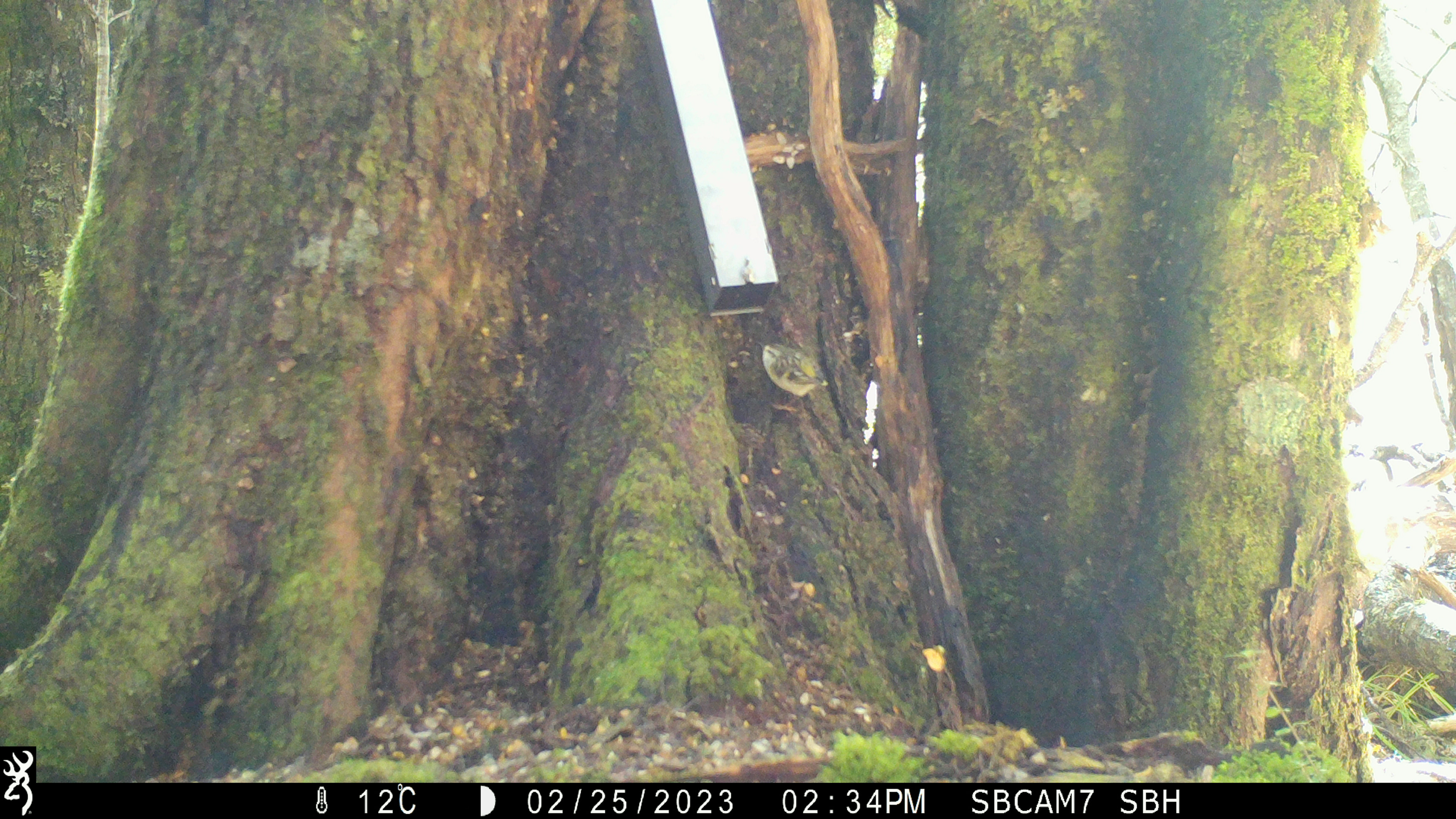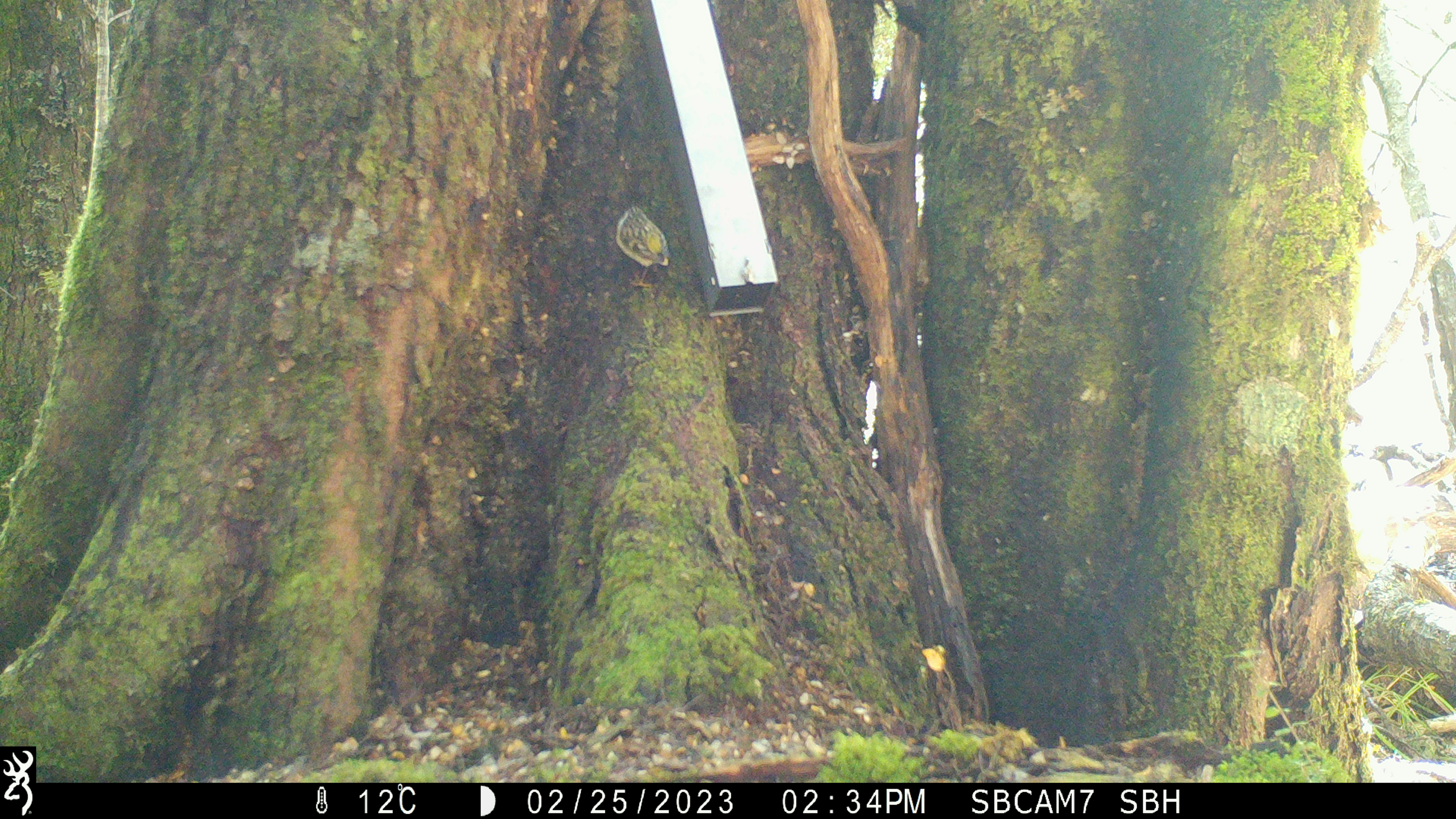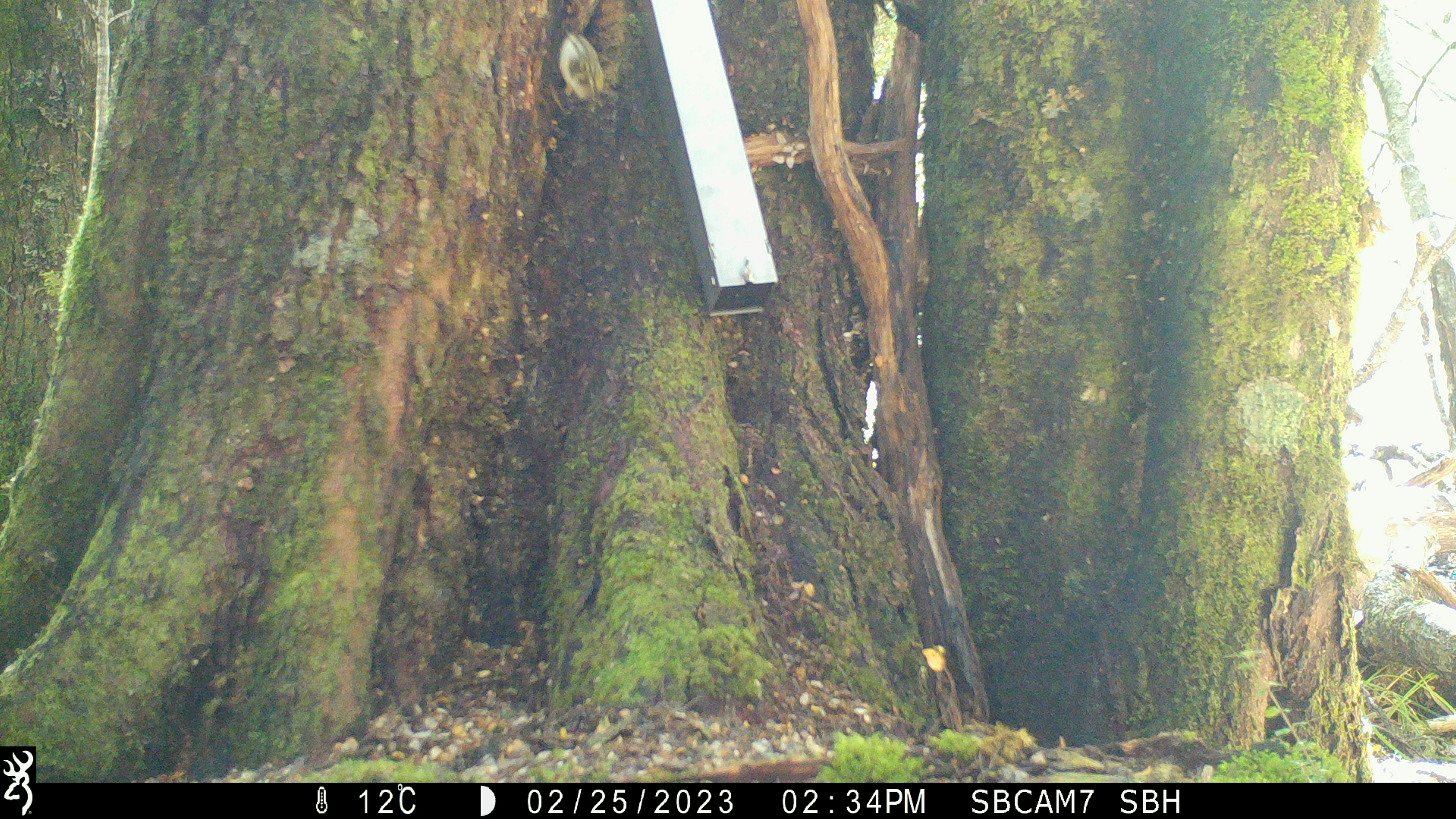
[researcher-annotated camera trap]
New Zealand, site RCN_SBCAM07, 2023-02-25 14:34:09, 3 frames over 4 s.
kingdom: Animalia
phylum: Chordata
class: Aves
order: Passeriformes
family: Acanthisittidae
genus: Acanthisitta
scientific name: Acanthisitta chloris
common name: rifleman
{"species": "rifleman (Acanthisitta chloris)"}